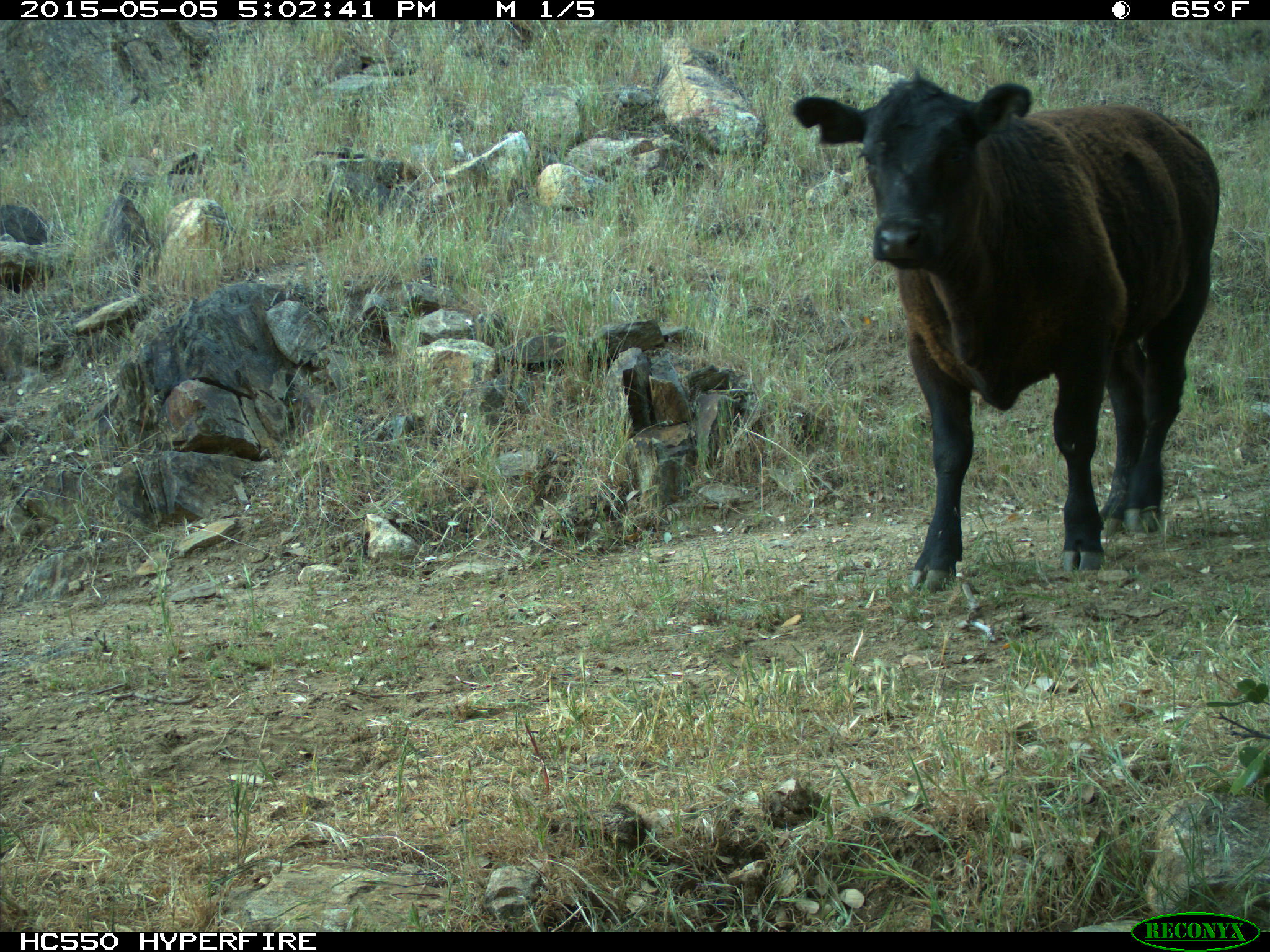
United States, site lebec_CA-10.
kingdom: Animalia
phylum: Chordata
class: Mammalia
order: Artiodactyla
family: Bovidae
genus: Bos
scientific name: Bos taurus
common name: domestic cow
Bos taurus (domestic cow).